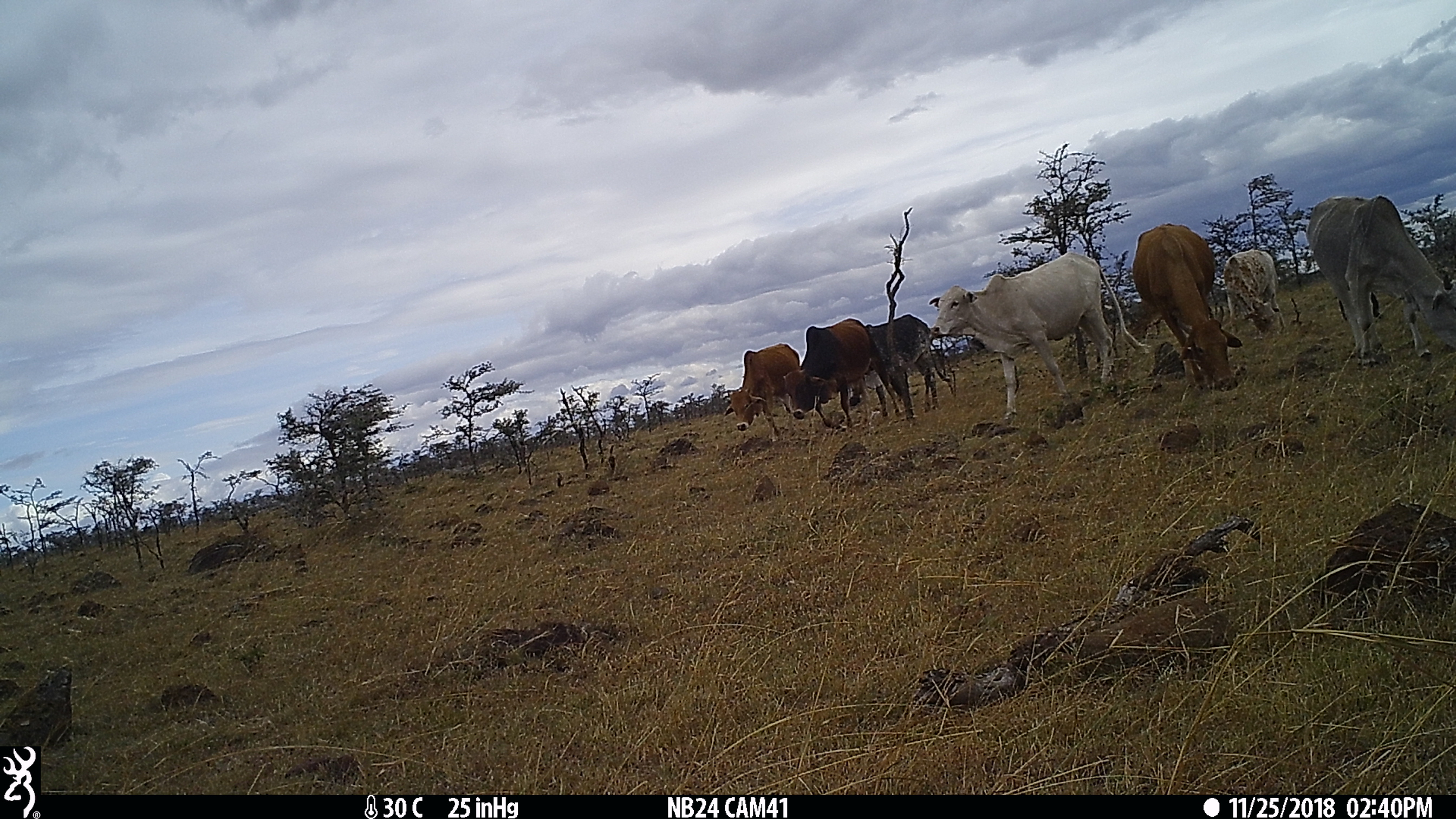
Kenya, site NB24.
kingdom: Animalia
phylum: Chordata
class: Mammalia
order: Artiodactyla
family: Bovidae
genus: Bos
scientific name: Bos taurus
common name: cattle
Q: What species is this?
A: Cattle (Bos taurus).